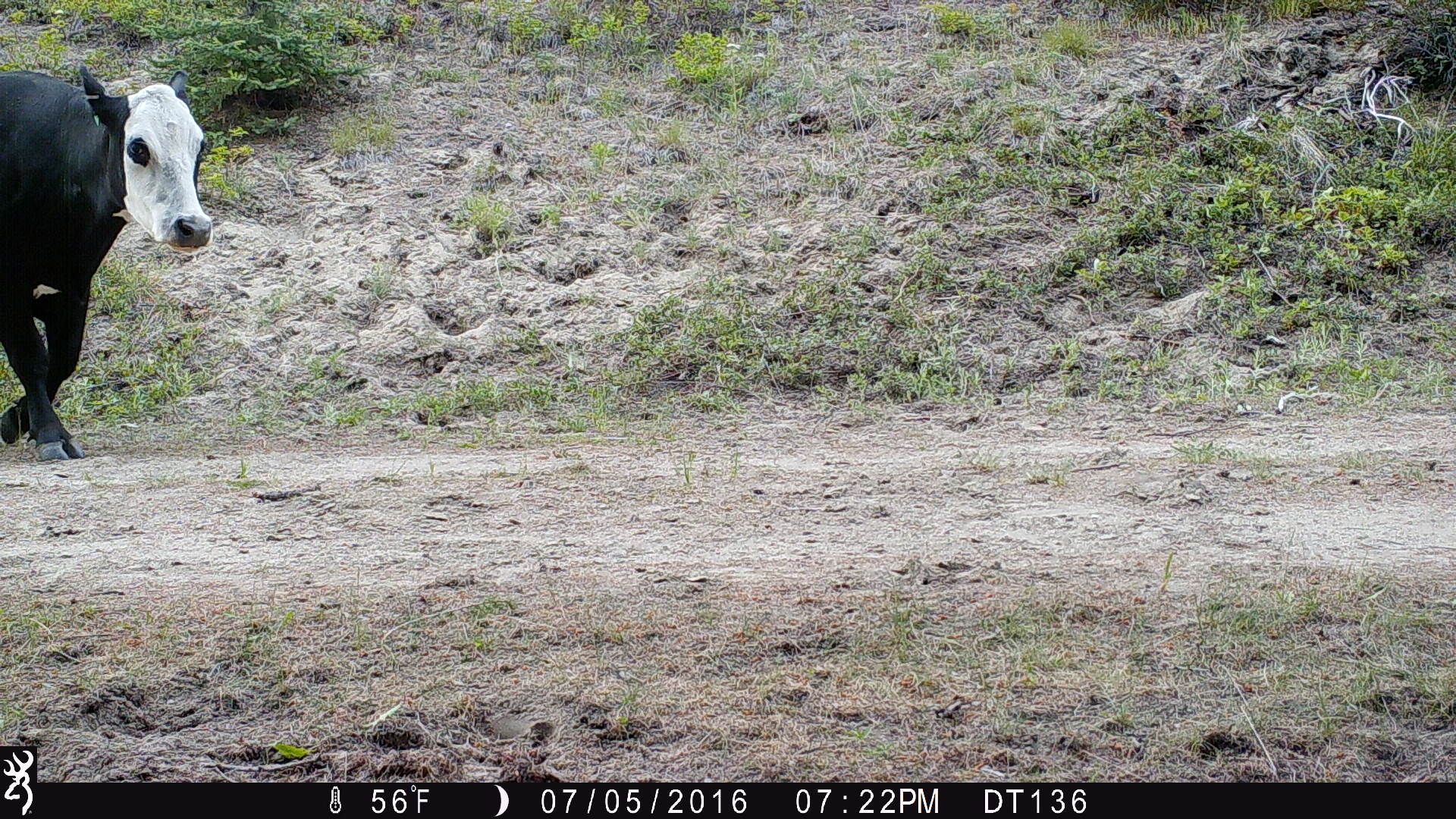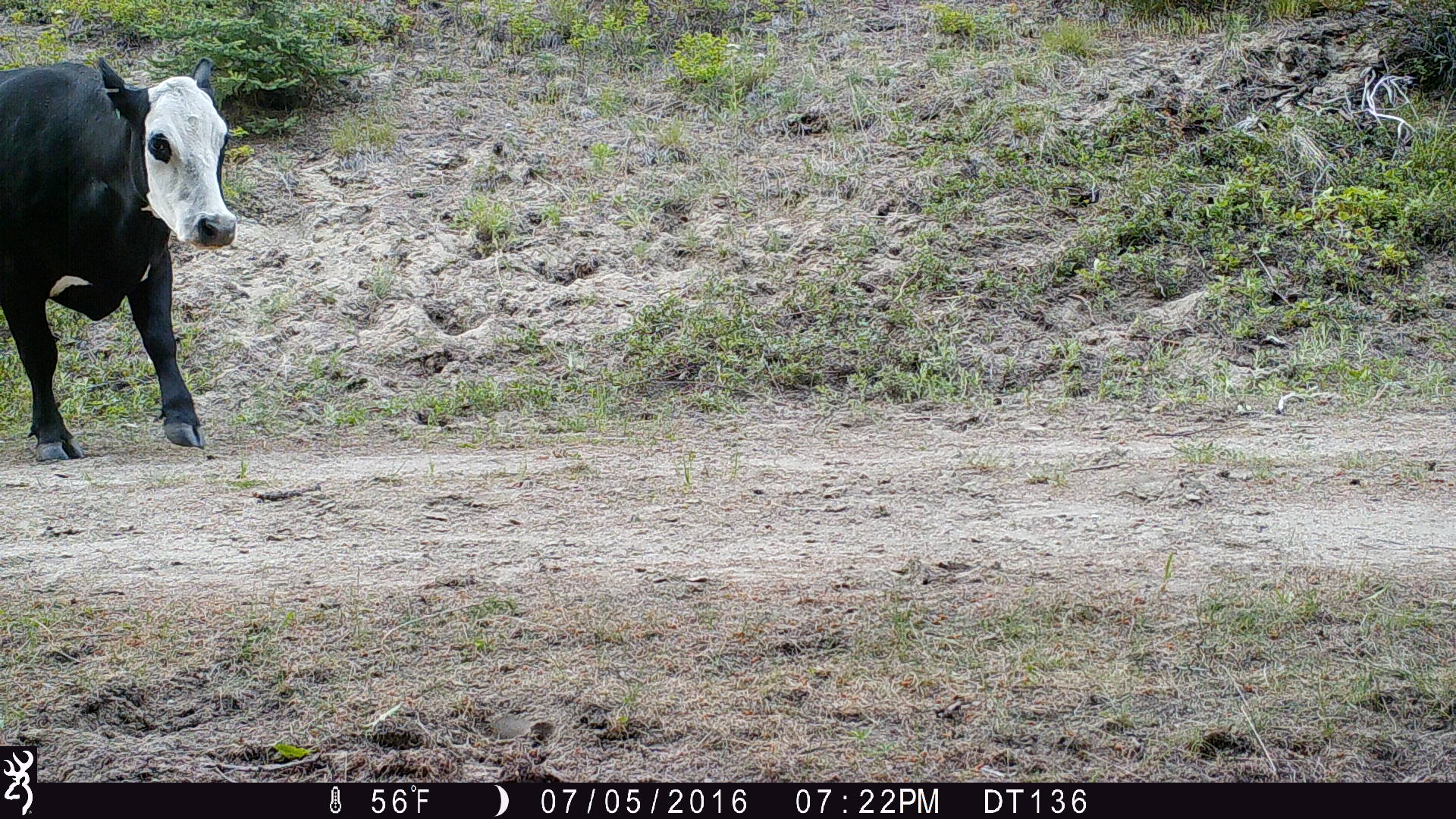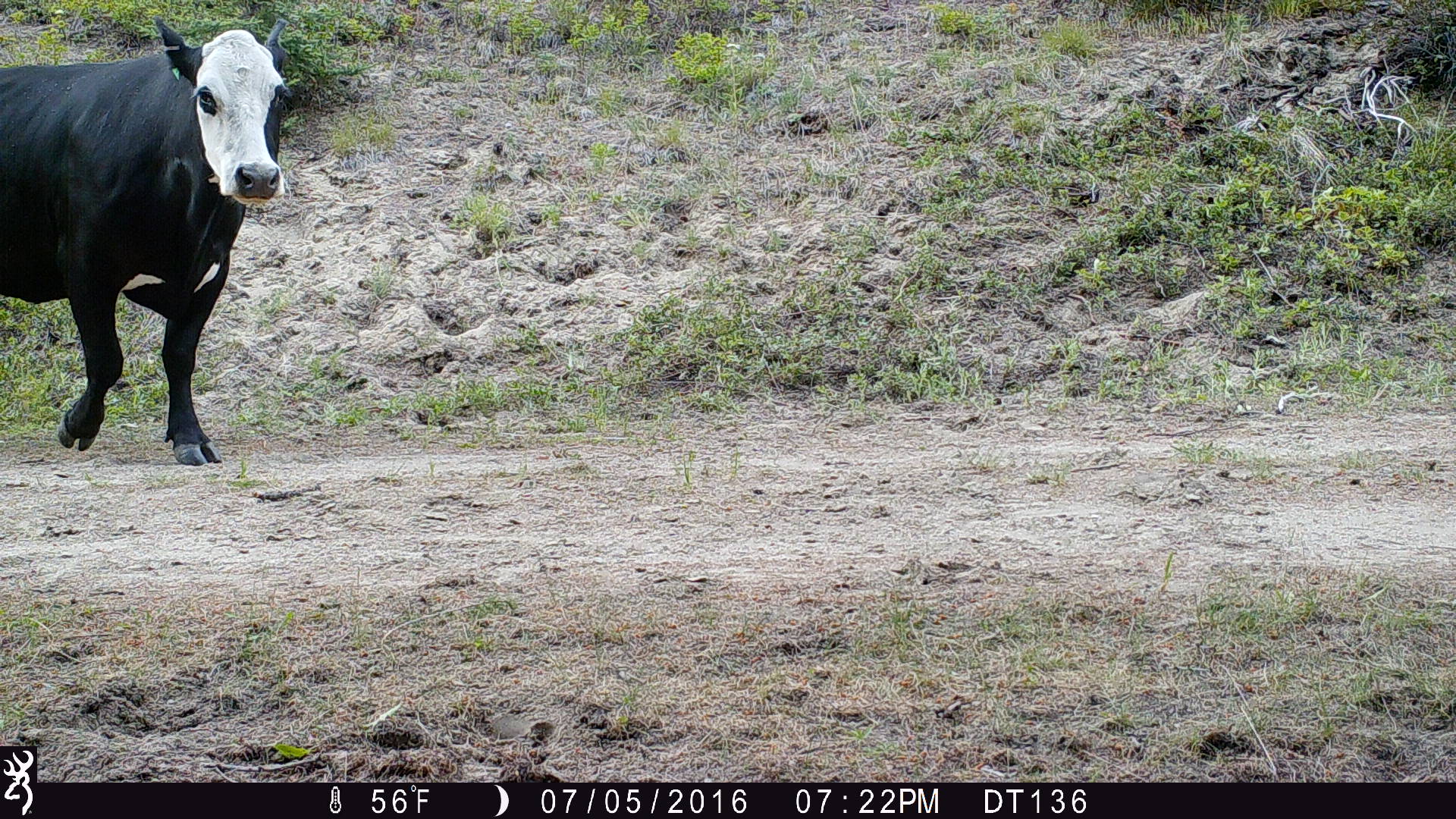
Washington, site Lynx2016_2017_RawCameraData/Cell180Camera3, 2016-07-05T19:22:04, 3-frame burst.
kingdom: Animalia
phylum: Chordata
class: Mammalia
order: Artiodactyla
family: Bovidae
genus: Bos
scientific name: Bos taurus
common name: domestic cattle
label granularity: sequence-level